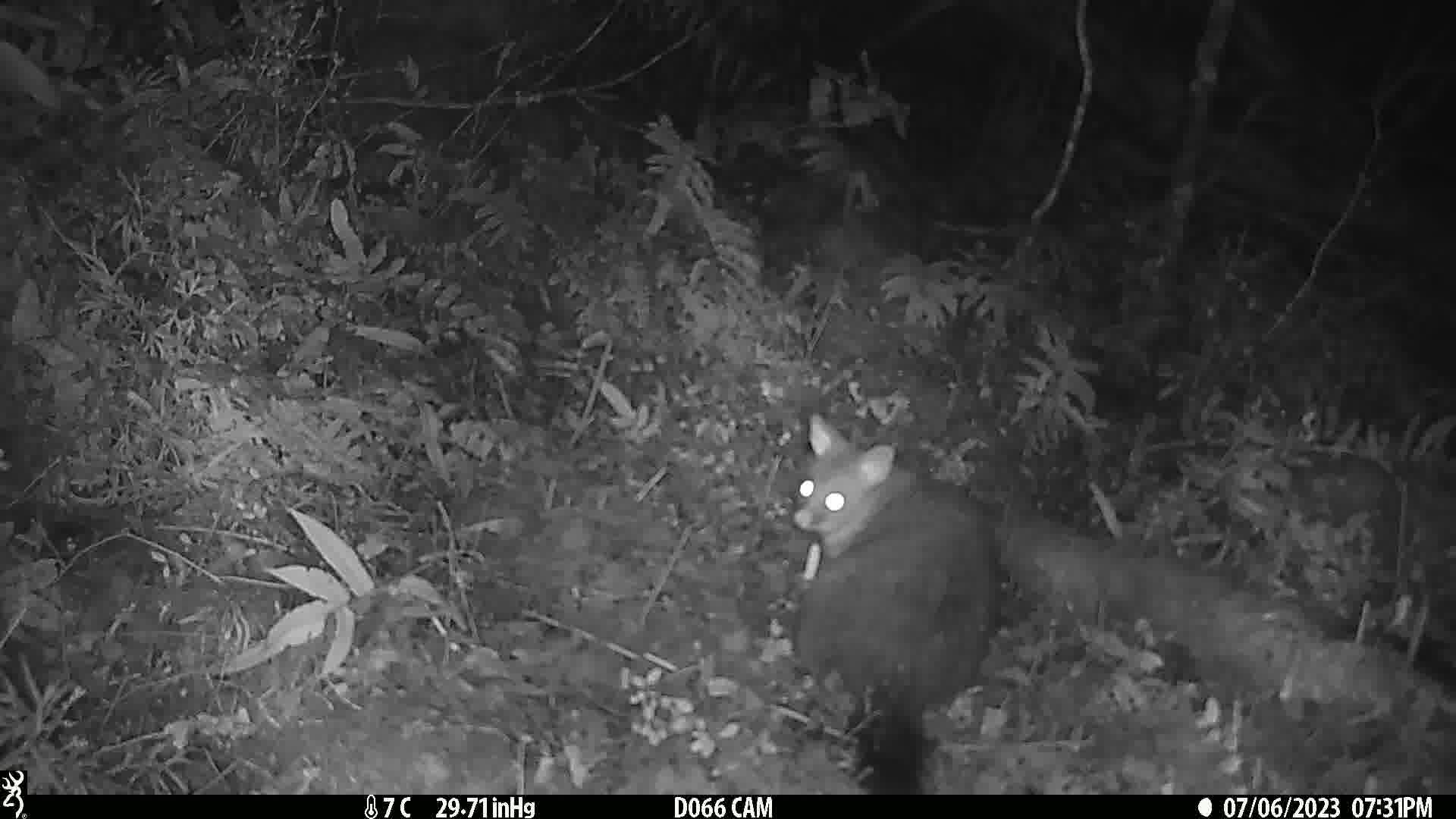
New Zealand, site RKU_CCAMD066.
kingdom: Animalia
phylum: Chordata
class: Mammalia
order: Diprotodontia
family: Phalangeridae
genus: Trichosurus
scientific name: Trichosurus vulpecula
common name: common brushtail possum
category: possum